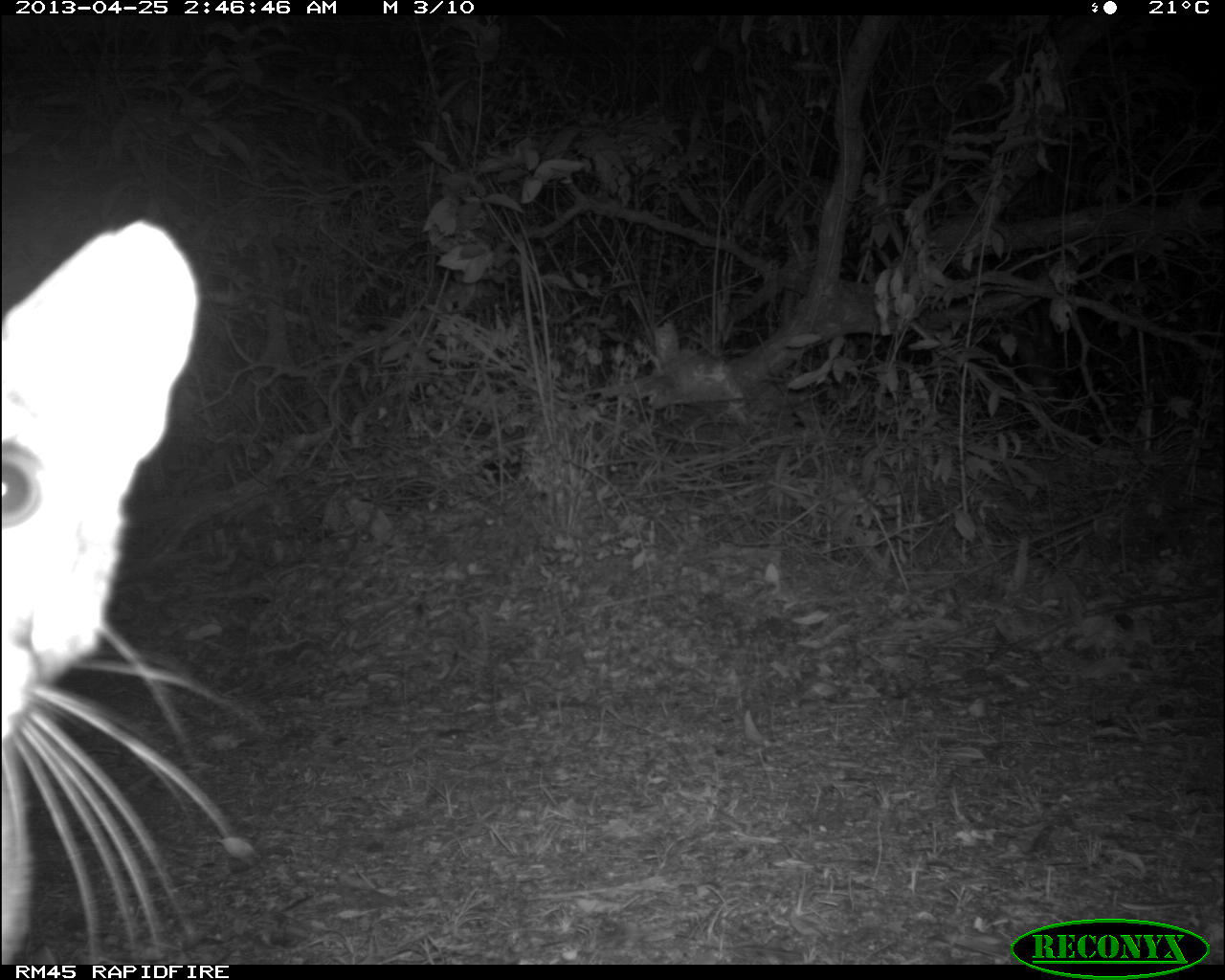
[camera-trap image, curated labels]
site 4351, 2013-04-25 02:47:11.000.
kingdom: Animalia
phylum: Chordata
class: Mammalia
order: Carnivora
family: Felidae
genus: Puma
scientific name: Puma concolor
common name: mountain lion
Puma concolor (mountain lion), count 2.